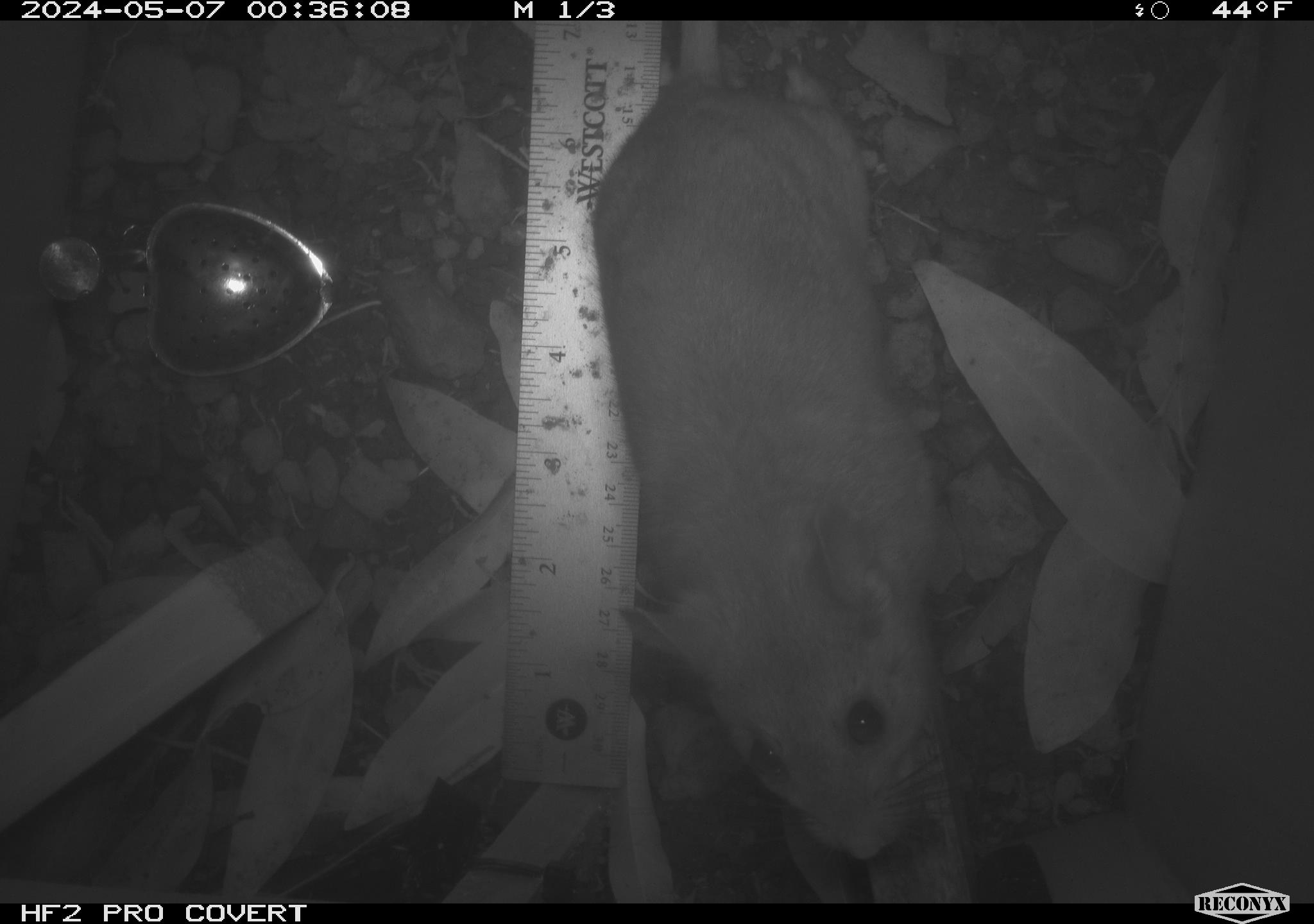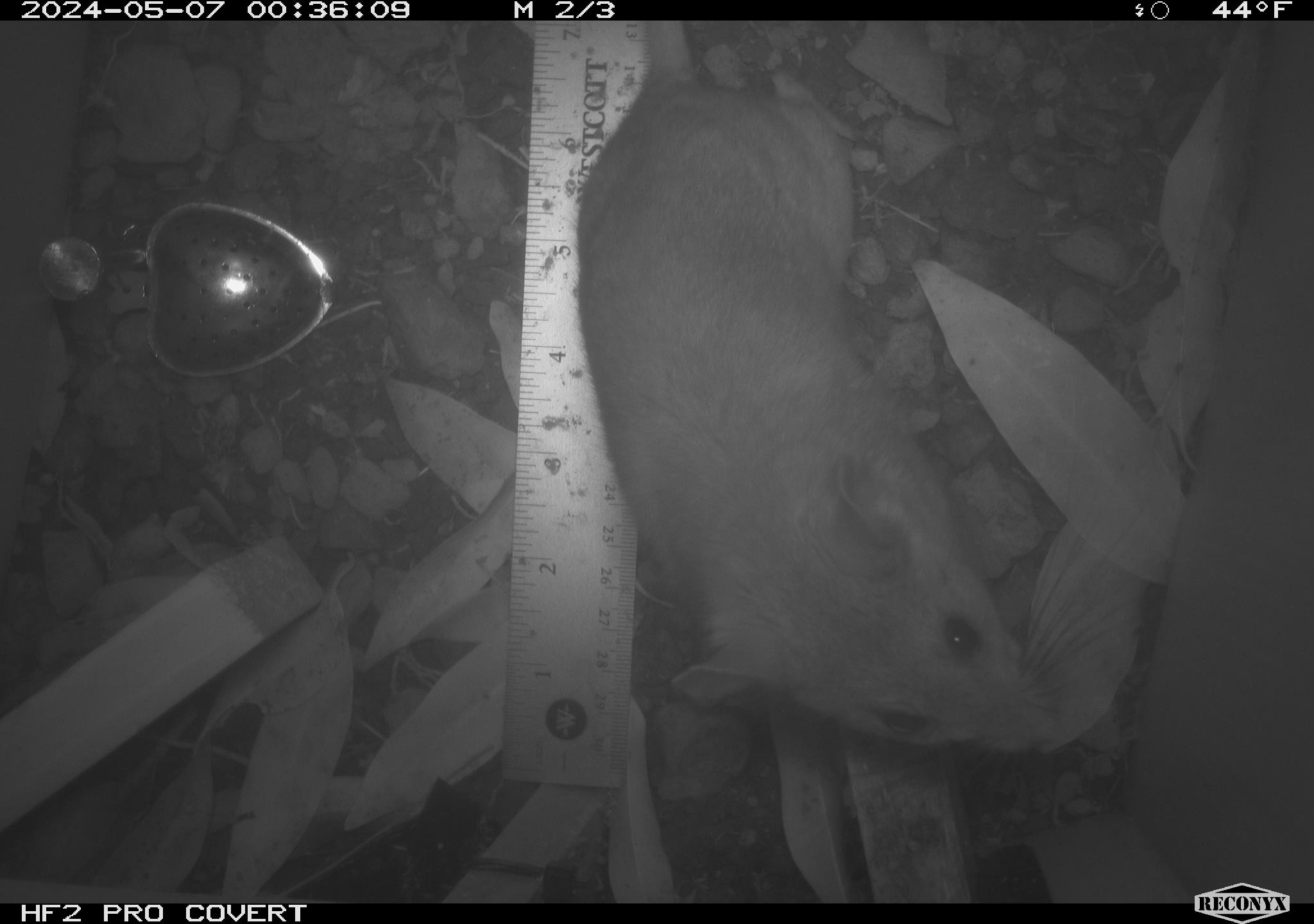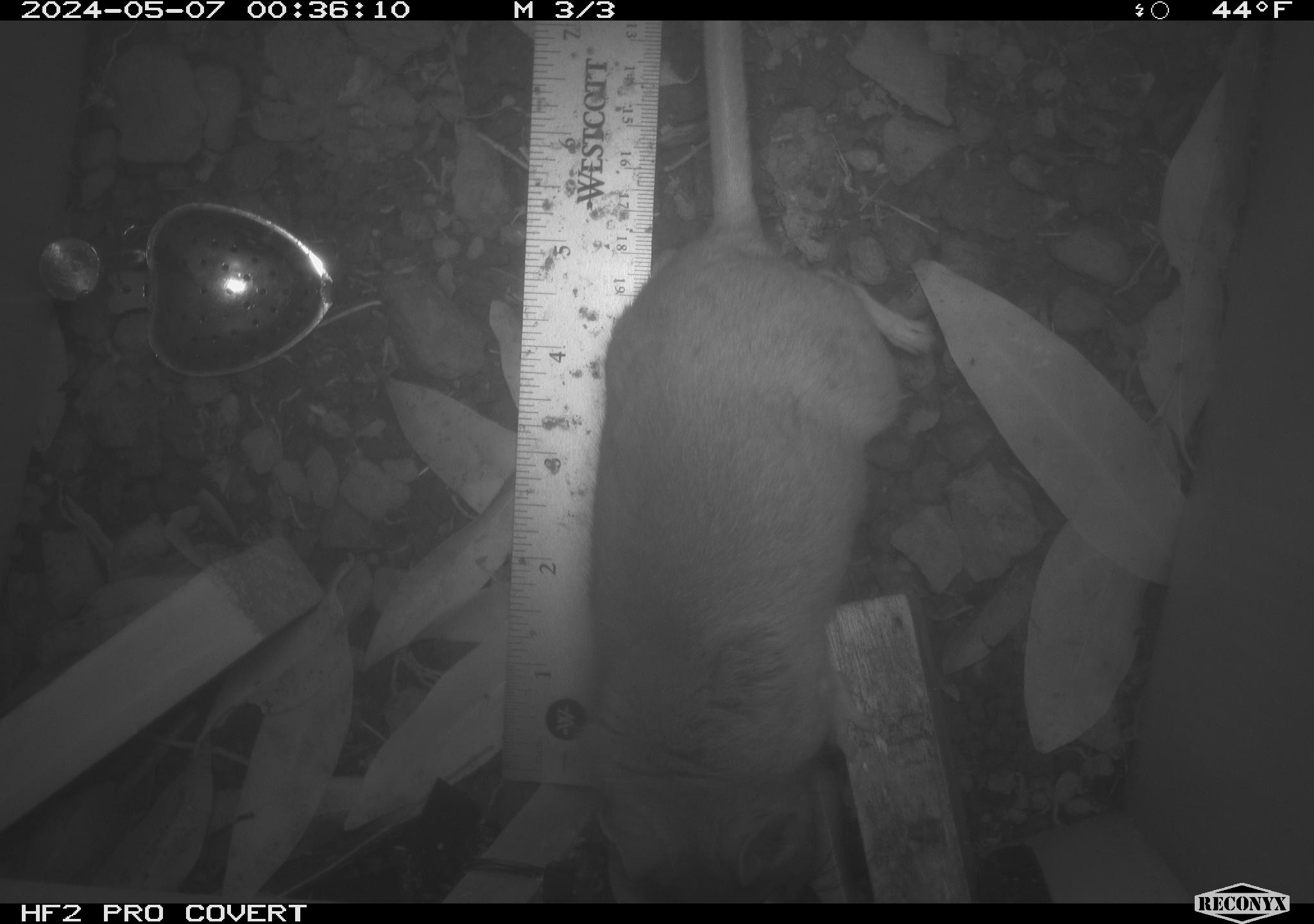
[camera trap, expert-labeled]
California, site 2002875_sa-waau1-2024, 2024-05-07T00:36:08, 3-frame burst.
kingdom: Animalia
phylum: Chordata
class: Mammalia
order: Rodentia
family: Cricetidae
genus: Neotoma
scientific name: Neotoma fuscipes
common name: dusky-footed woodrat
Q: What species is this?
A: Dusky-footed woodrat (Neotoma fuscipes).